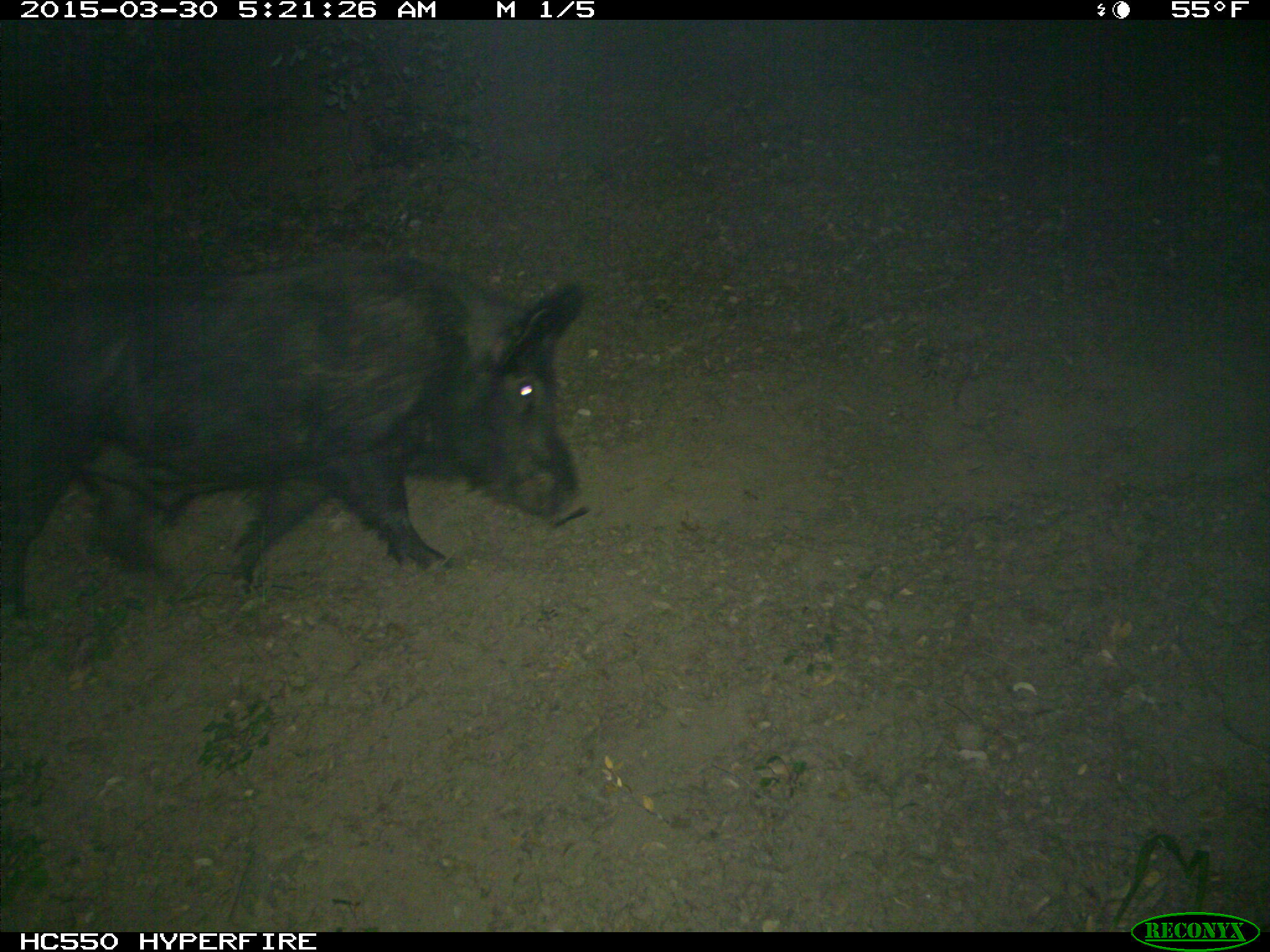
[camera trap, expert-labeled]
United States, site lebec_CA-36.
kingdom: Animalia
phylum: Chordata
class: Mammalia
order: Artiodactyla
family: Suidae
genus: Sus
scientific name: Sus scrofa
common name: wild boar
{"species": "Sus scrofa (wild boar)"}